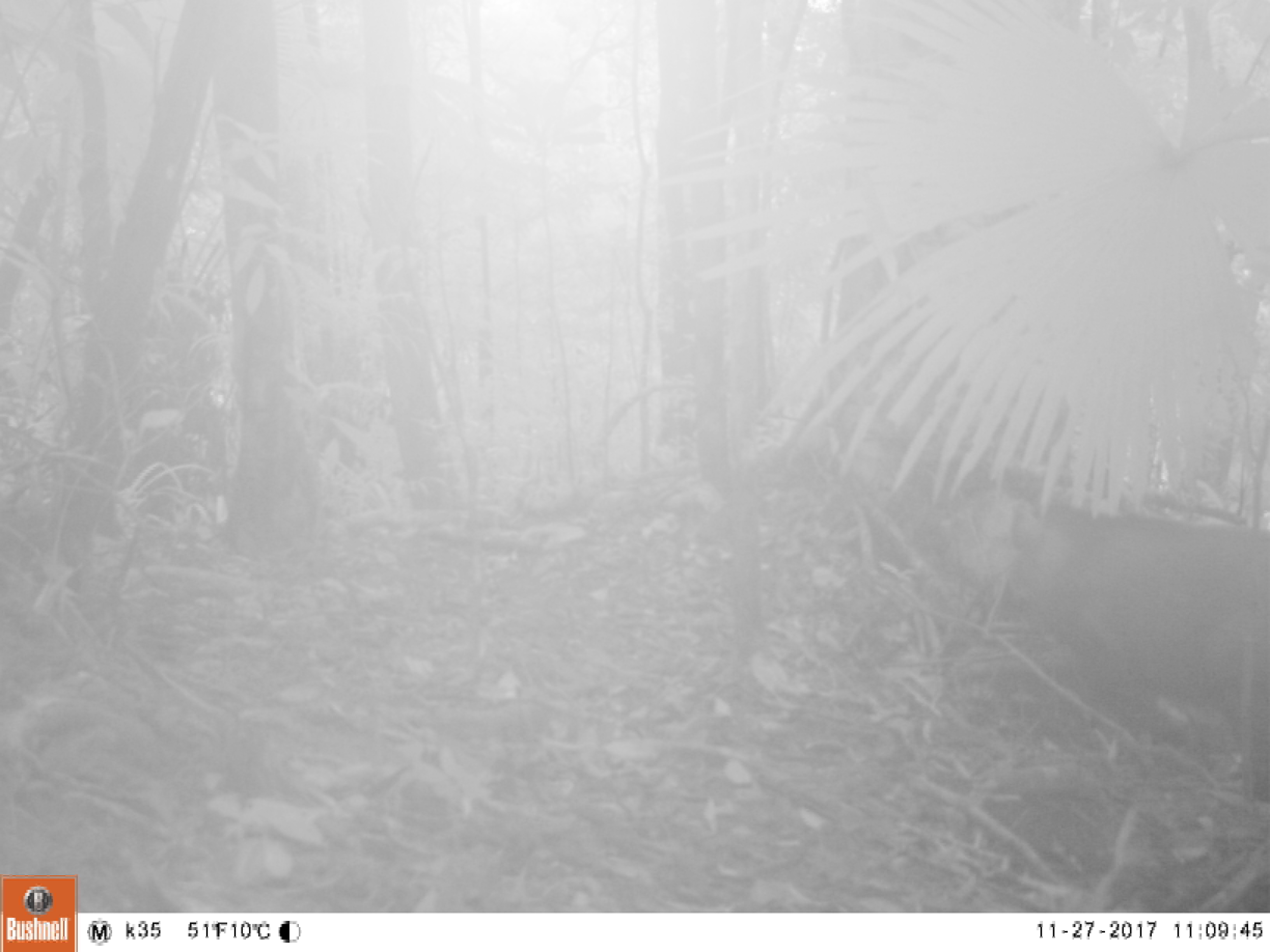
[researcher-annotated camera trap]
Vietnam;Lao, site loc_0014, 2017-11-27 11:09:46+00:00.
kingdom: Animalia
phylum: Chordata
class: Mammalia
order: Artiodactyla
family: Suidae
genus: Sus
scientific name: Sus scrofa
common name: eurasian wild pig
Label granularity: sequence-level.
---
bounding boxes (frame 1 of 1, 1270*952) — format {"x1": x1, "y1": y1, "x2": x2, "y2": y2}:
eurasian wild pig: {"x1": 918, "y1": 468, "x2": 1270, "y2": 742}